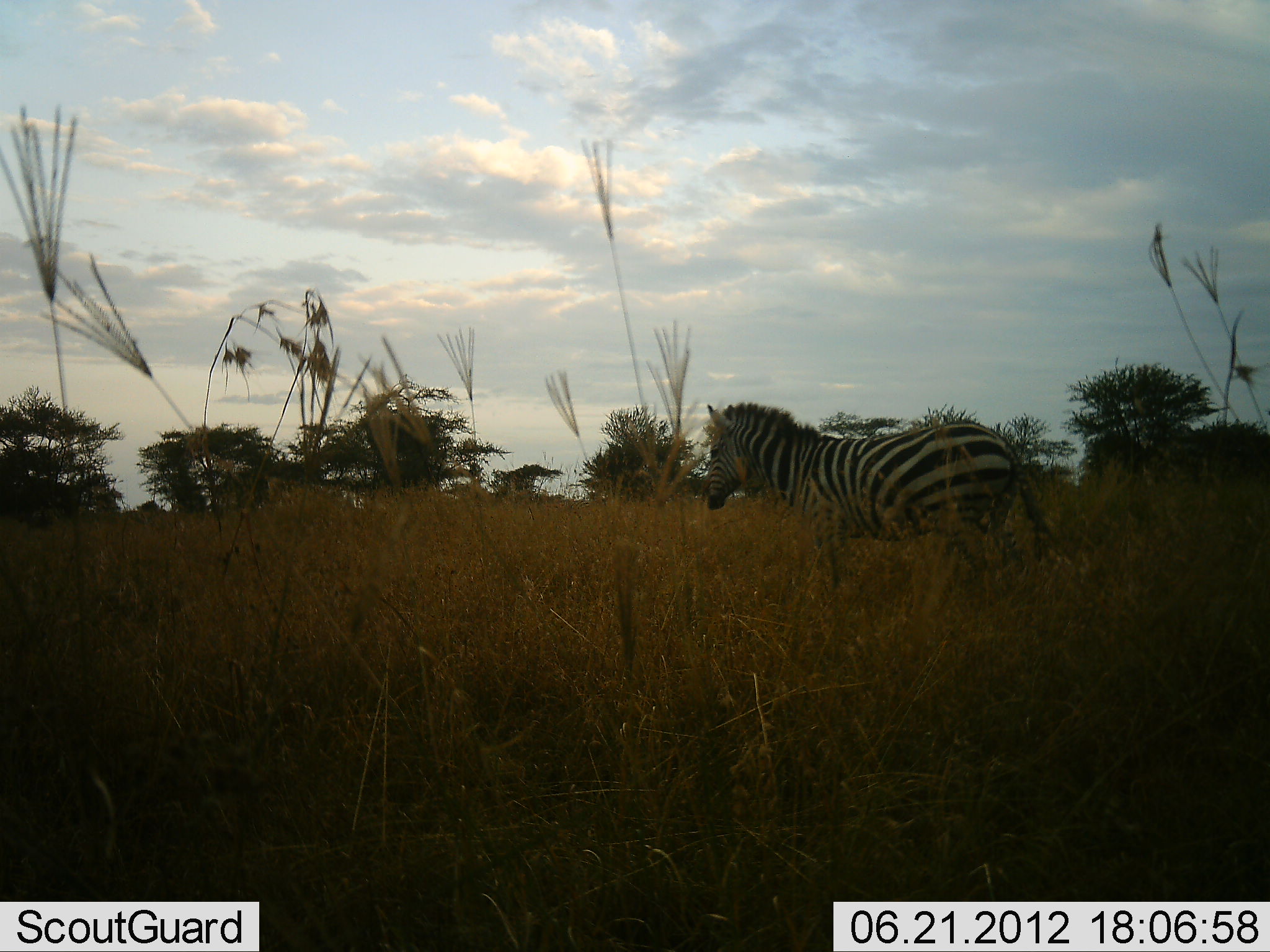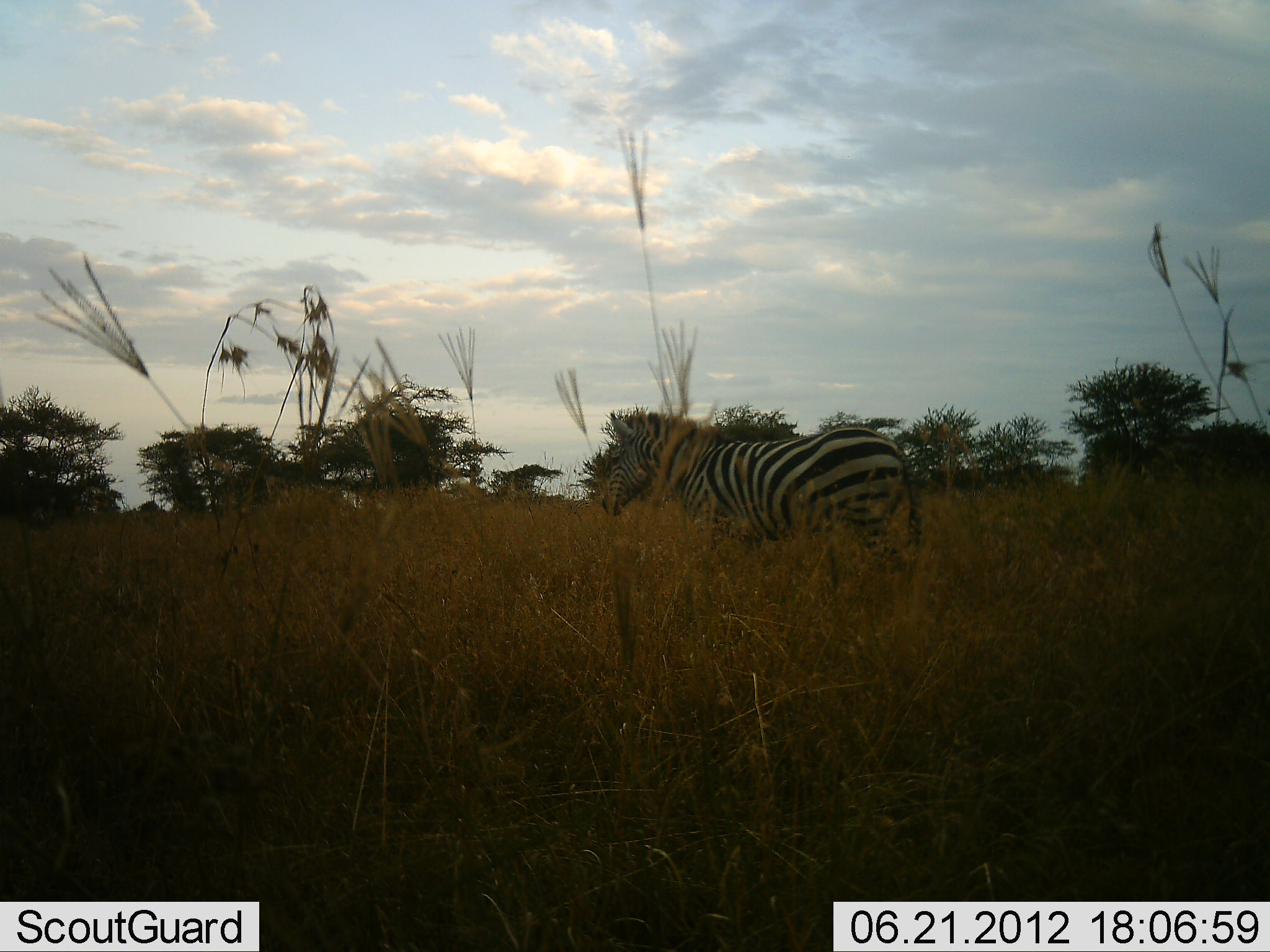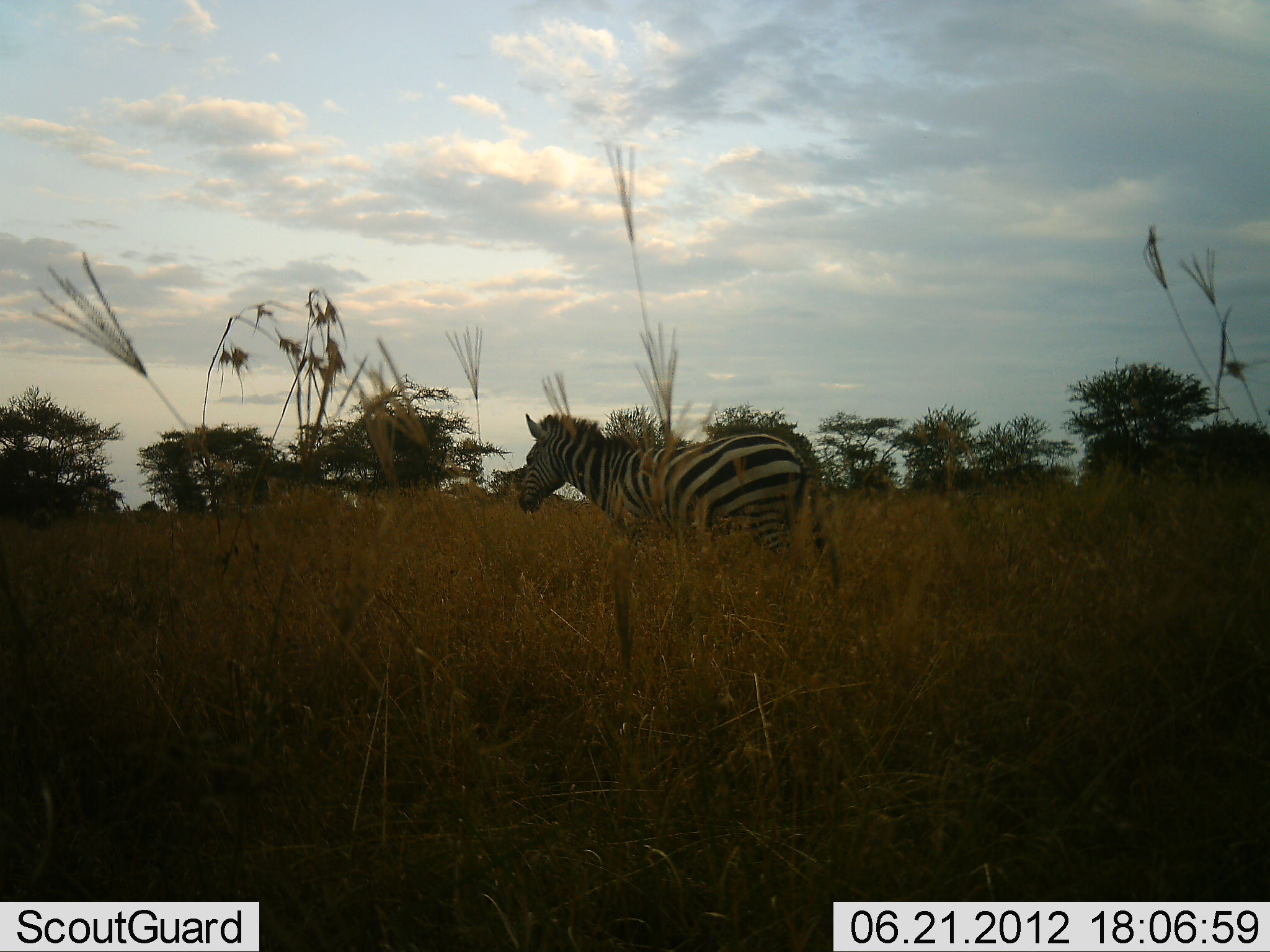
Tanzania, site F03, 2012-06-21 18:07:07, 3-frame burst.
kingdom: Animalia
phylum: Chordata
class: Mammalia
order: Perissodactyla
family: Equidae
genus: Equus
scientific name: Equus quagga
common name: plains zebra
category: zebra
Zebra (plains zebra) (Equus quagga), count 1. Behavior (volunteer vote fractions): standing 0%, resting 0%, moving 100%, interacting 0%. Young present (vote fraction): 0%. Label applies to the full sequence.